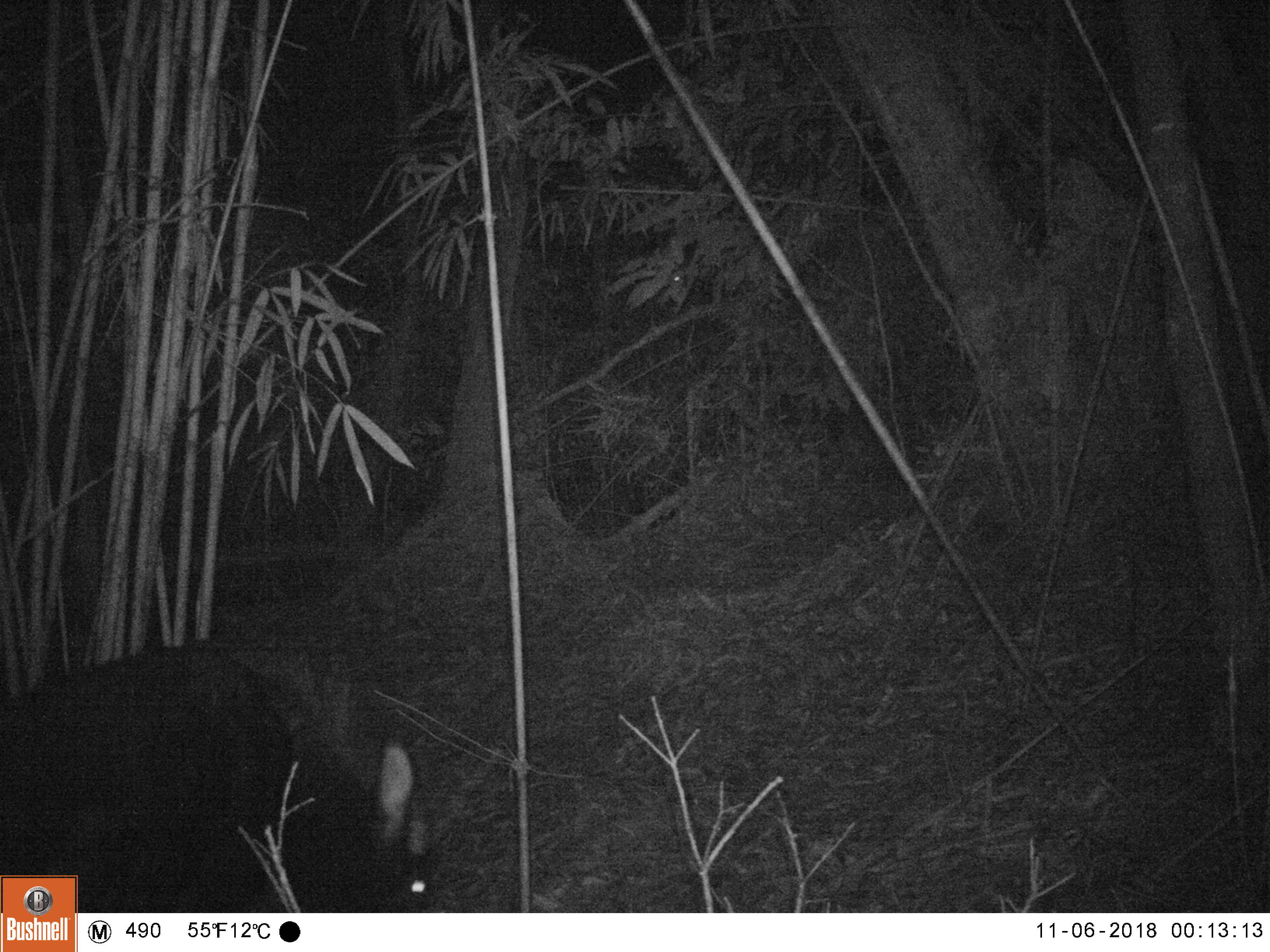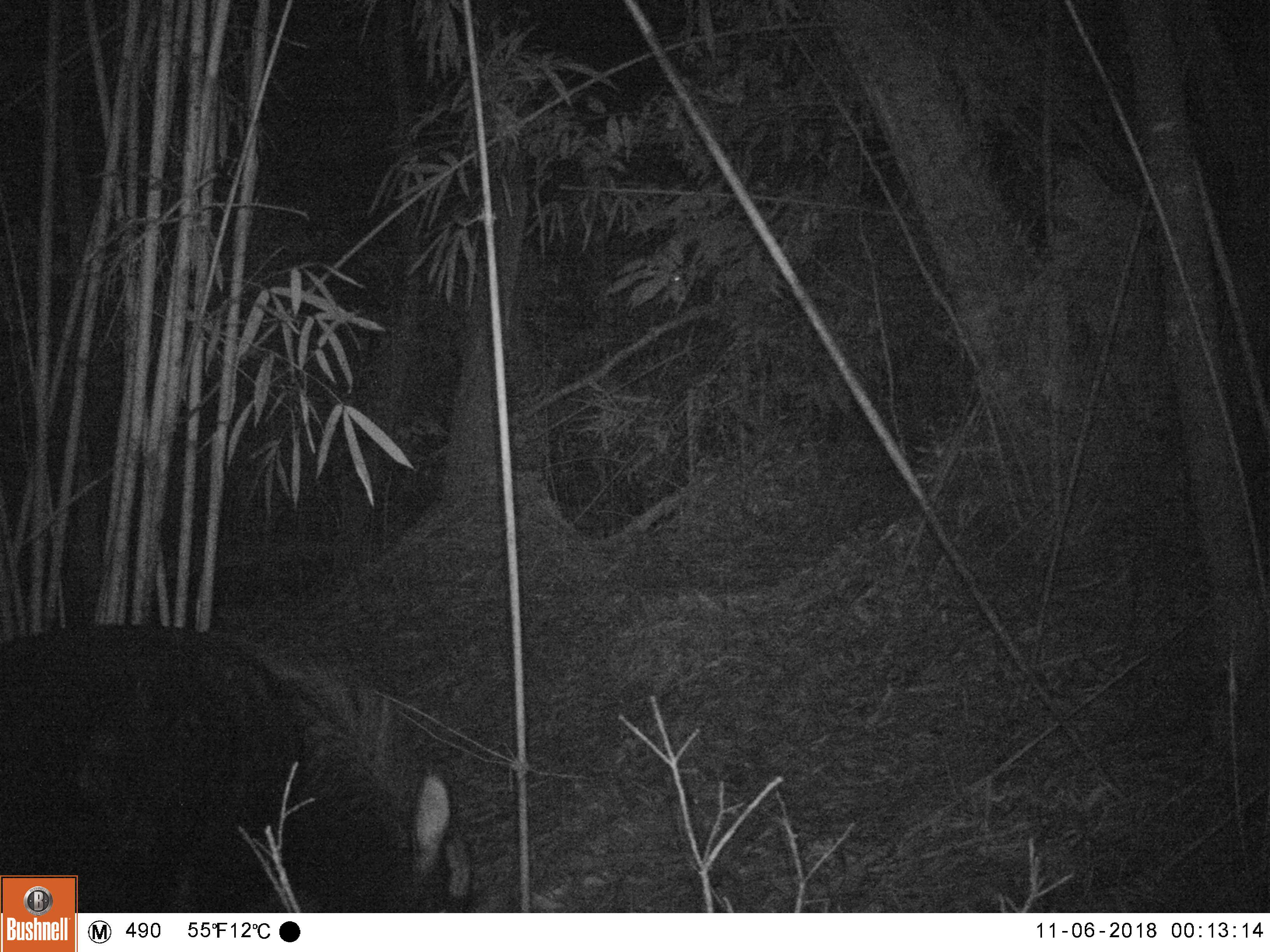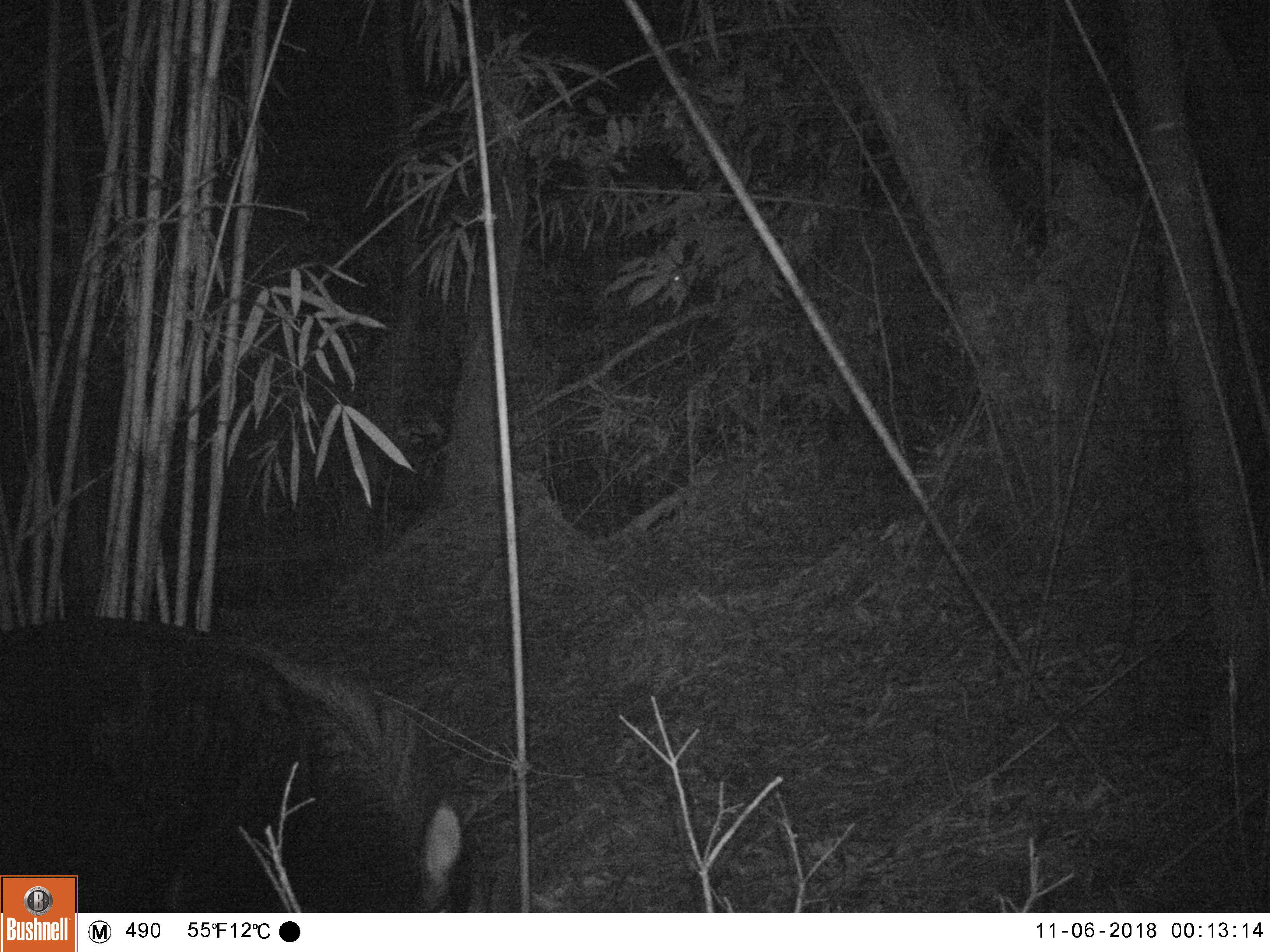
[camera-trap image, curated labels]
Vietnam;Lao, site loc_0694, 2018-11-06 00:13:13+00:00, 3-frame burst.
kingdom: Animalia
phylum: Chordata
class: Mammalia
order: Artiodactyla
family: Bovidae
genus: Capricornis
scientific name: Capricornis sumatraensis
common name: chinese serow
Chinese serow (Capricornis sumatraensis). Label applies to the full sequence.